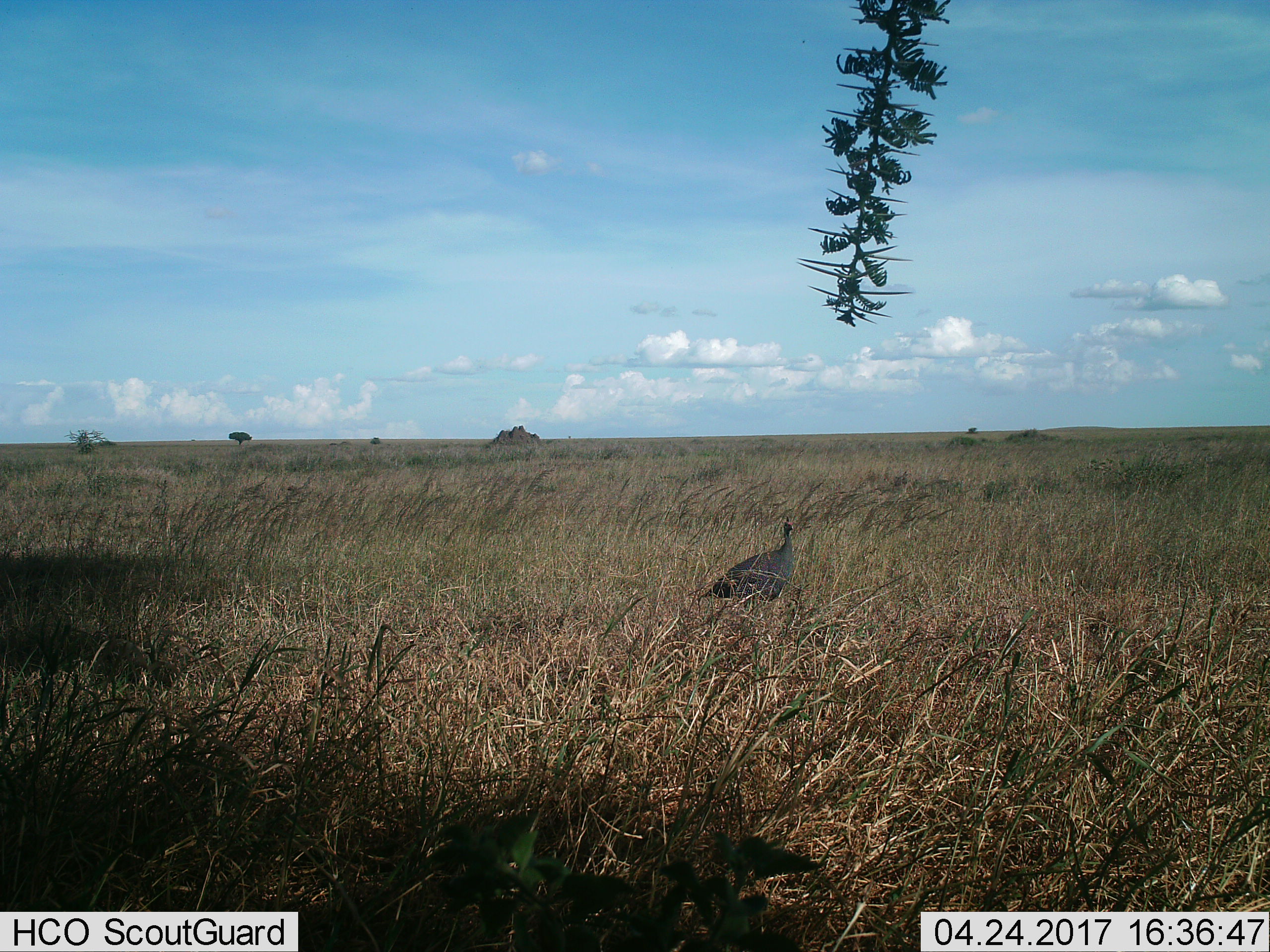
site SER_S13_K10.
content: unidentified animal